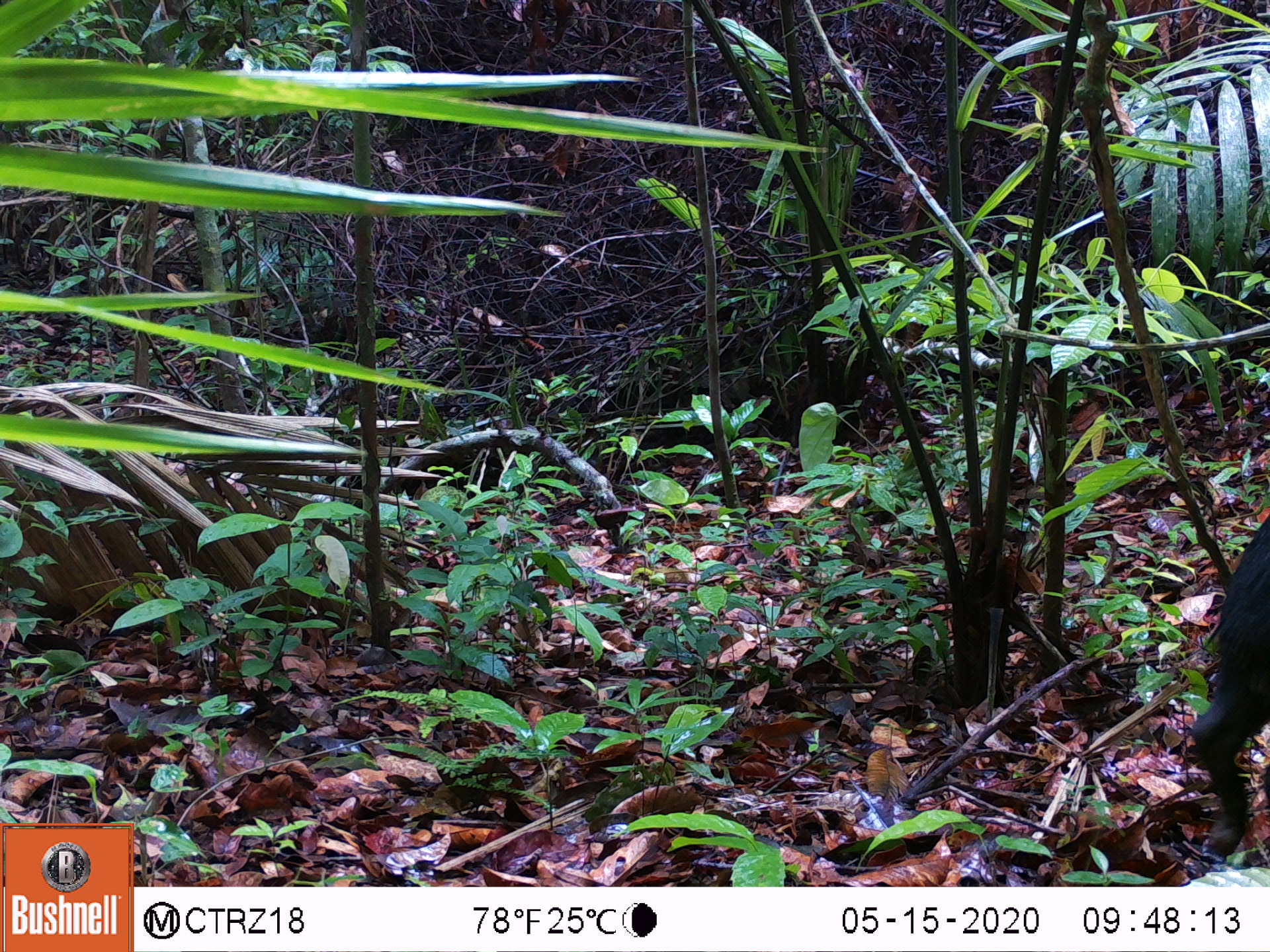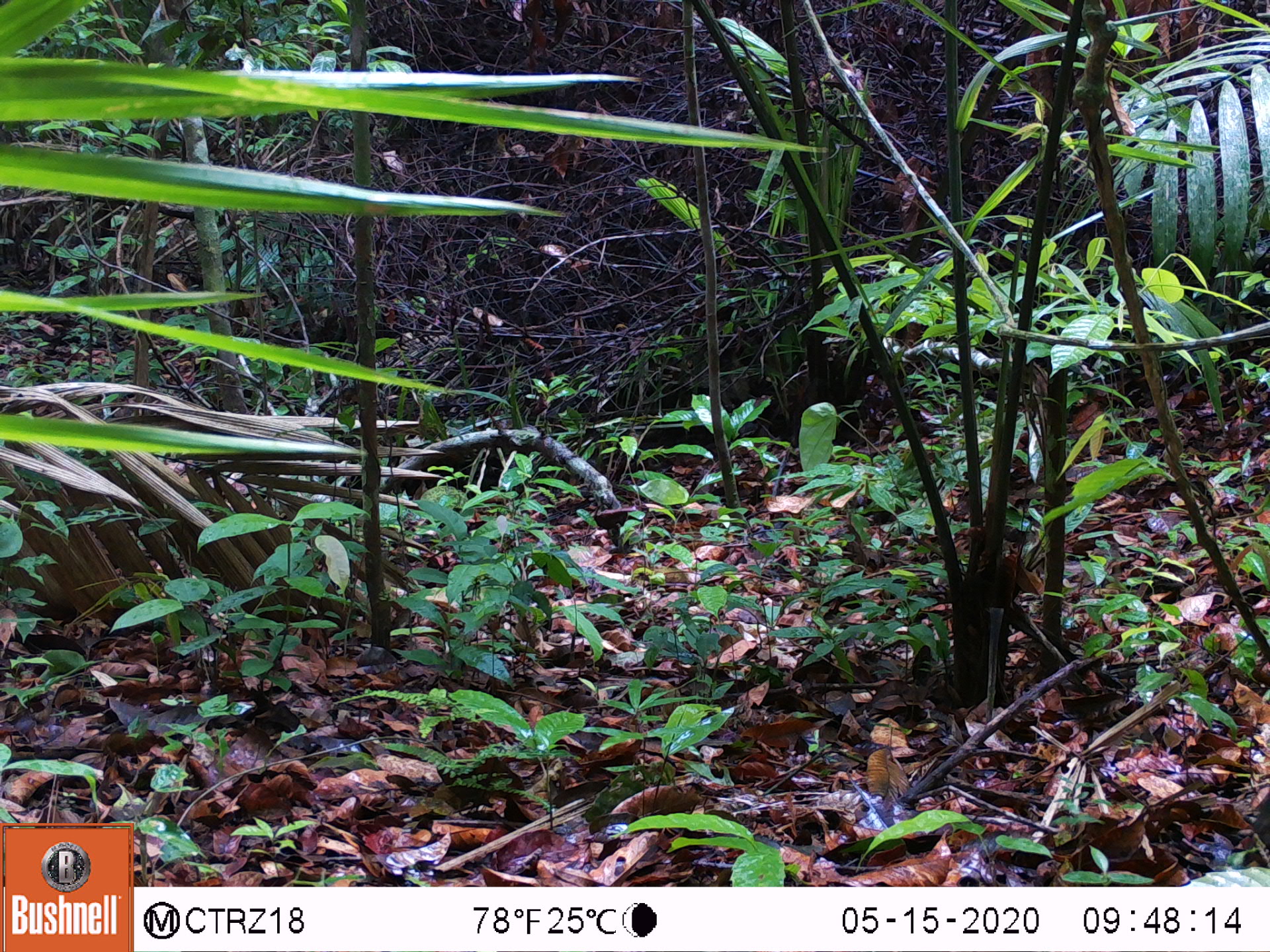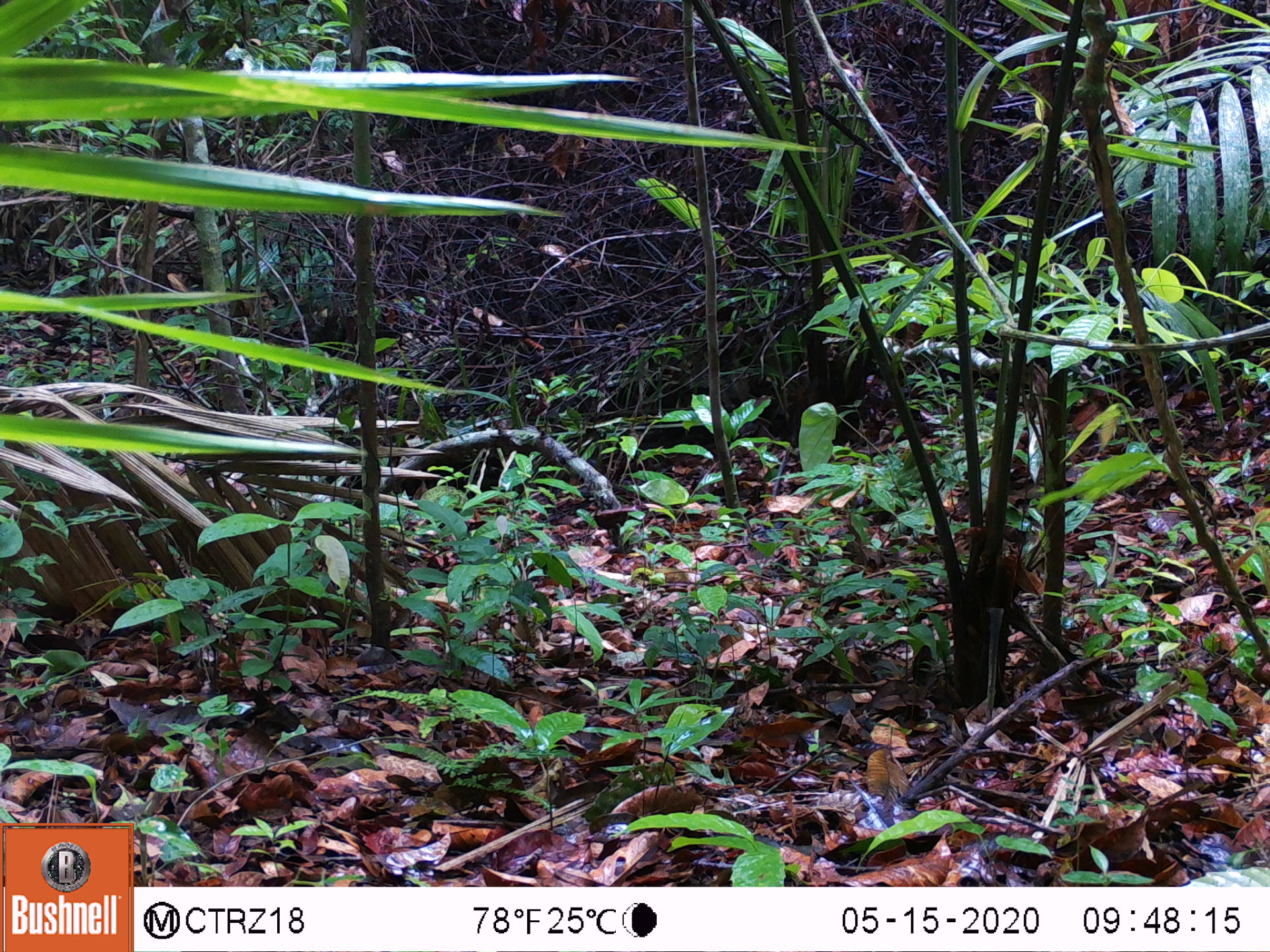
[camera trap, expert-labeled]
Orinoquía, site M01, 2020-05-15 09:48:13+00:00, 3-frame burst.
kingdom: Animalia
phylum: Chordata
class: Mammalia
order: Artiodactyla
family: Tayassuidae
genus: Pecari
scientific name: Pecari tajacu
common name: collared peccary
Collared peccary (Pecari tajacu).